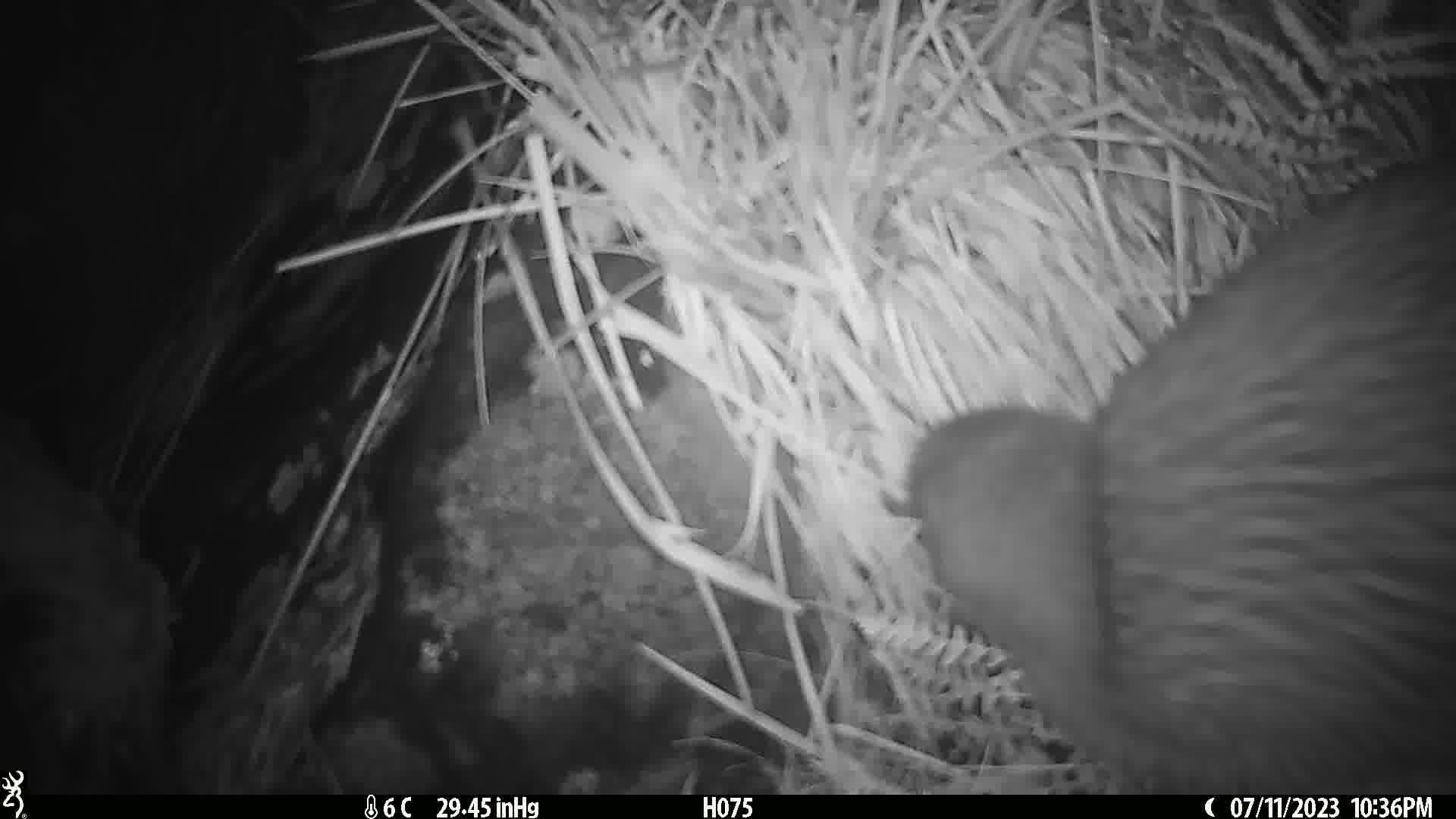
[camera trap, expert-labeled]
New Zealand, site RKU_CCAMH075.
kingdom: Animalia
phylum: Chordata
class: Aves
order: Apterygiformes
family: Apterygidae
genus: Apteryx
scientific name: Apteryx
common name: kiwi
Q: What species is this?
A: Kiwi (Apteryx).